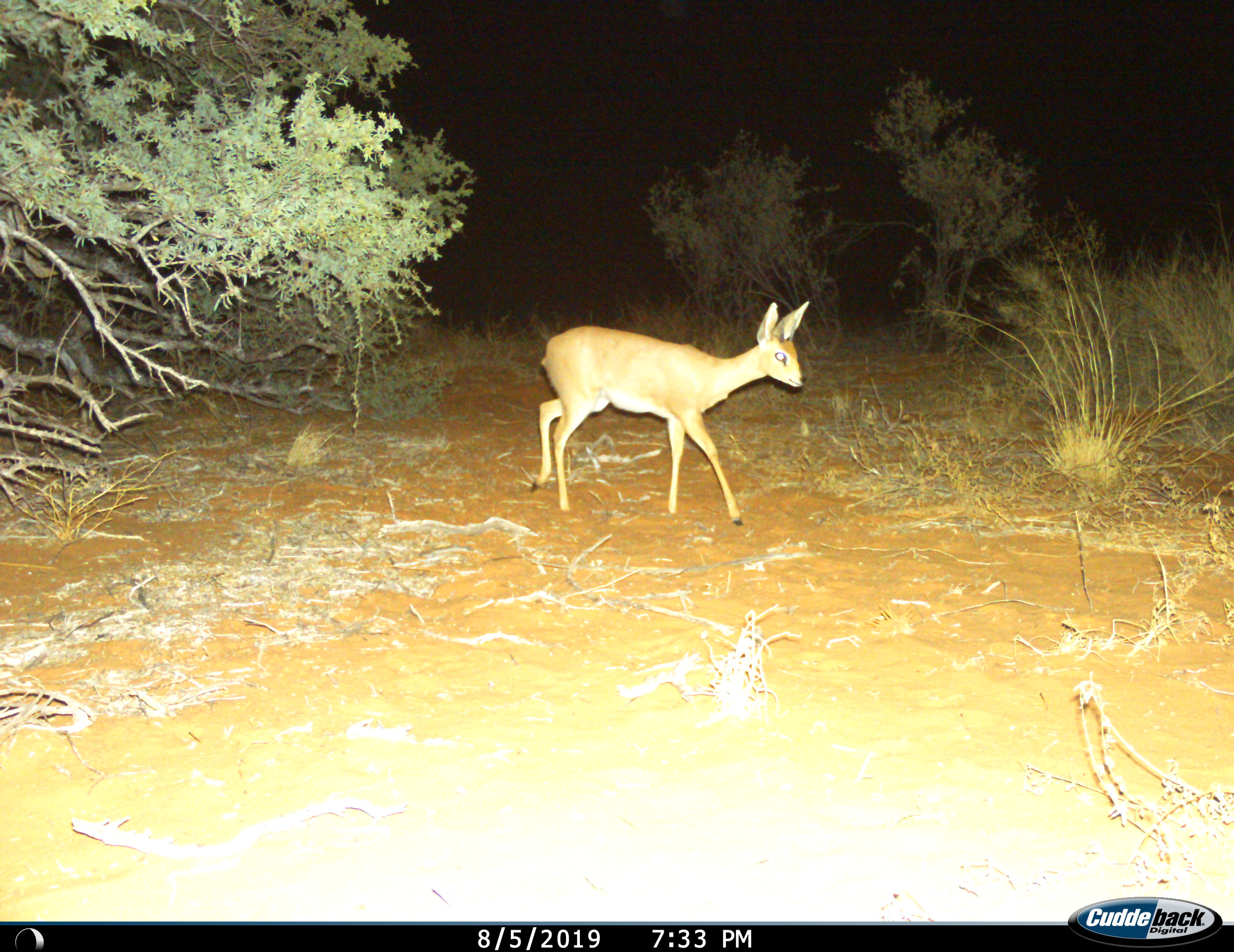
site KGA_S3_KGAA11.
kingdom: Animalia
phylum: Chordata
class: Mammalia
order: Artiodactyla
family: Bovidae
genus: Raphicerus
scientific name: Raphicerus campestris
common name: steenbok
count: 1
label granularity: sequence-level